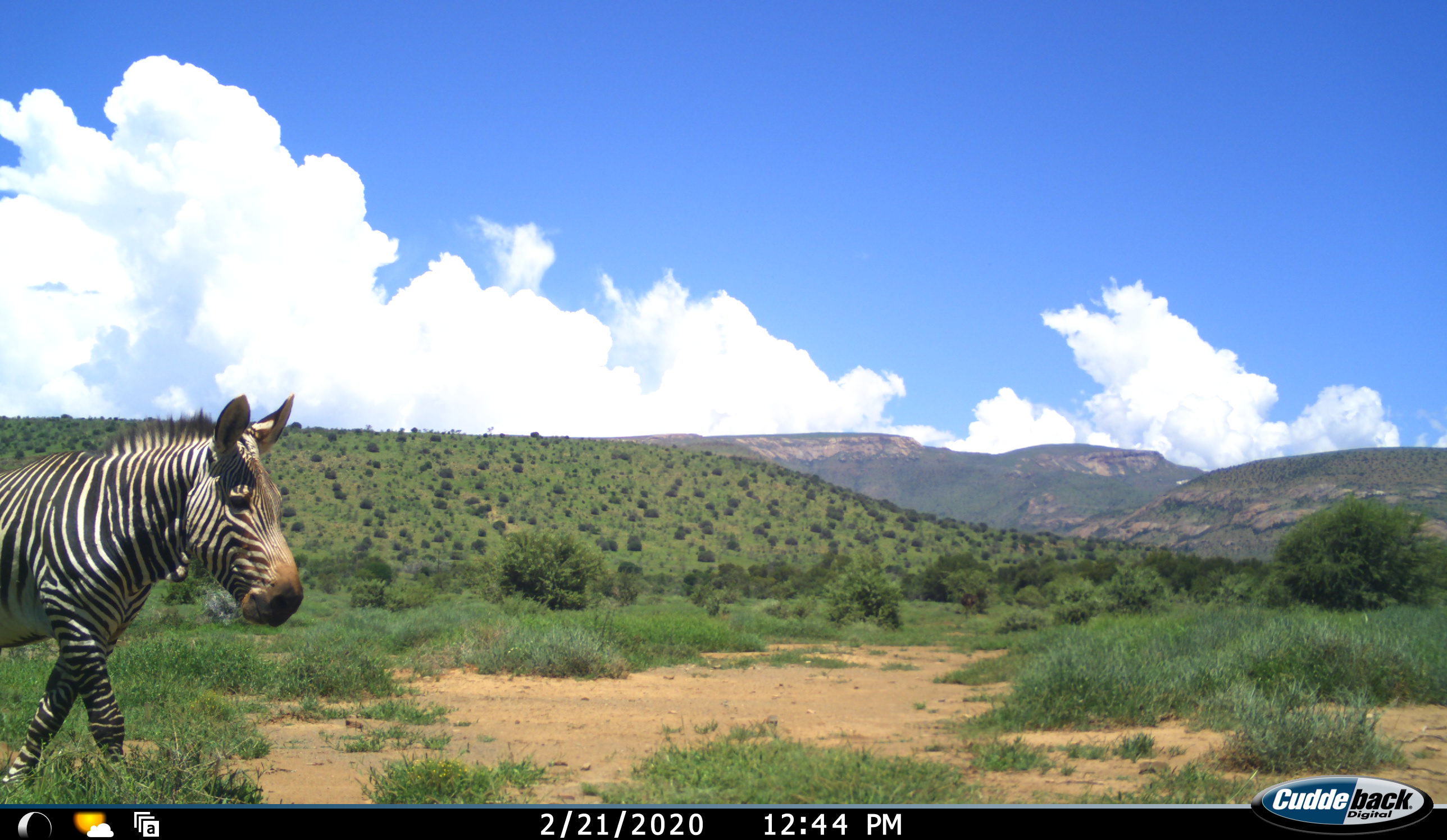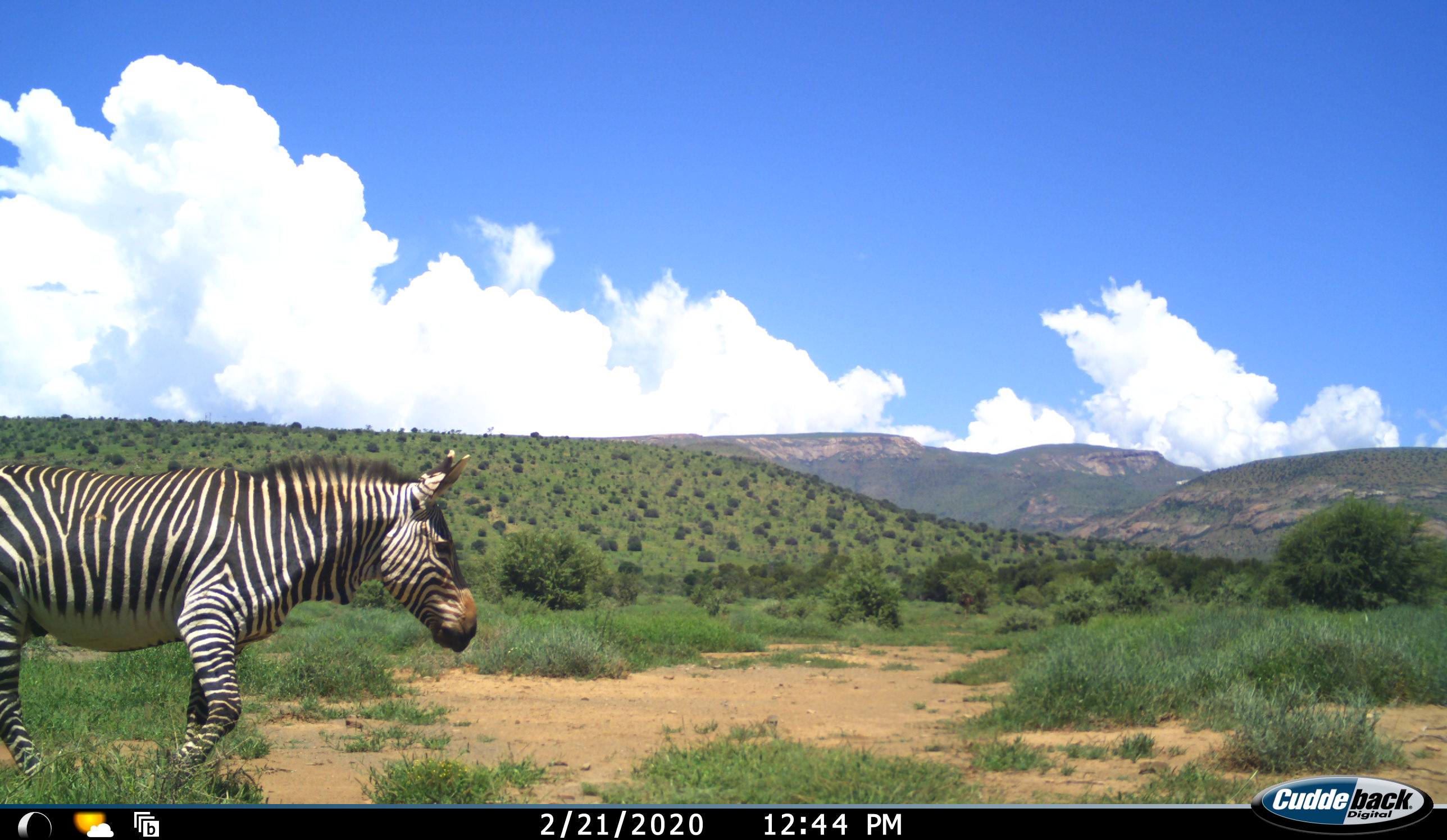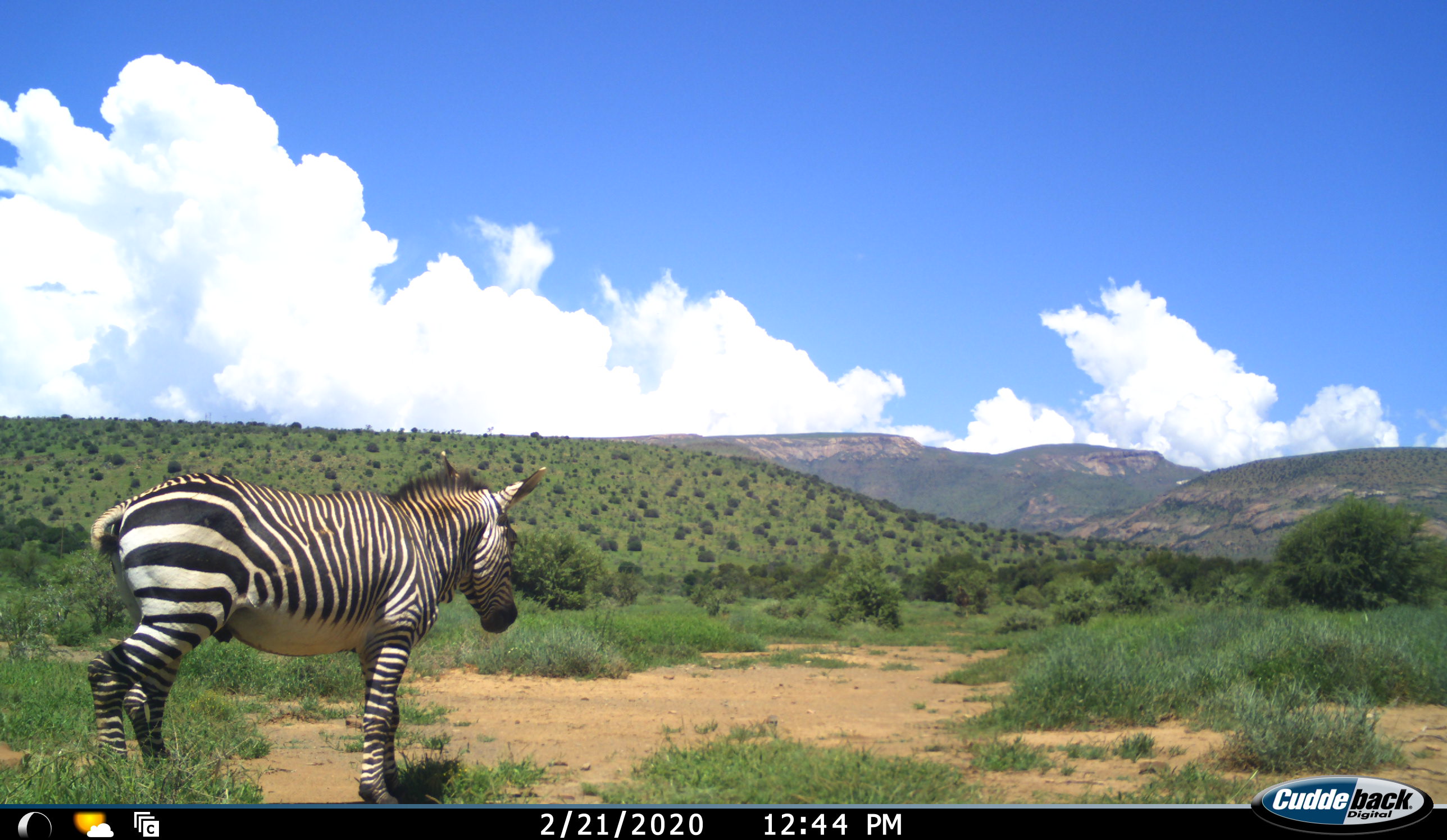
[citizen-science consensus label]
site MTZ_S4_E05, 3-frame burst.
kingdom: Animalia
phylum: Chordata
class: Mammalia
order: Perissodactyla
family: Equidae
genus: Equus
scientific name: Equus zebra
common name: mountain zebra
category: zebramountain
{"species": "zebramountain (mountain zebra) (Equus zebra)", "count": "1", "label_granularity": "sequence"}